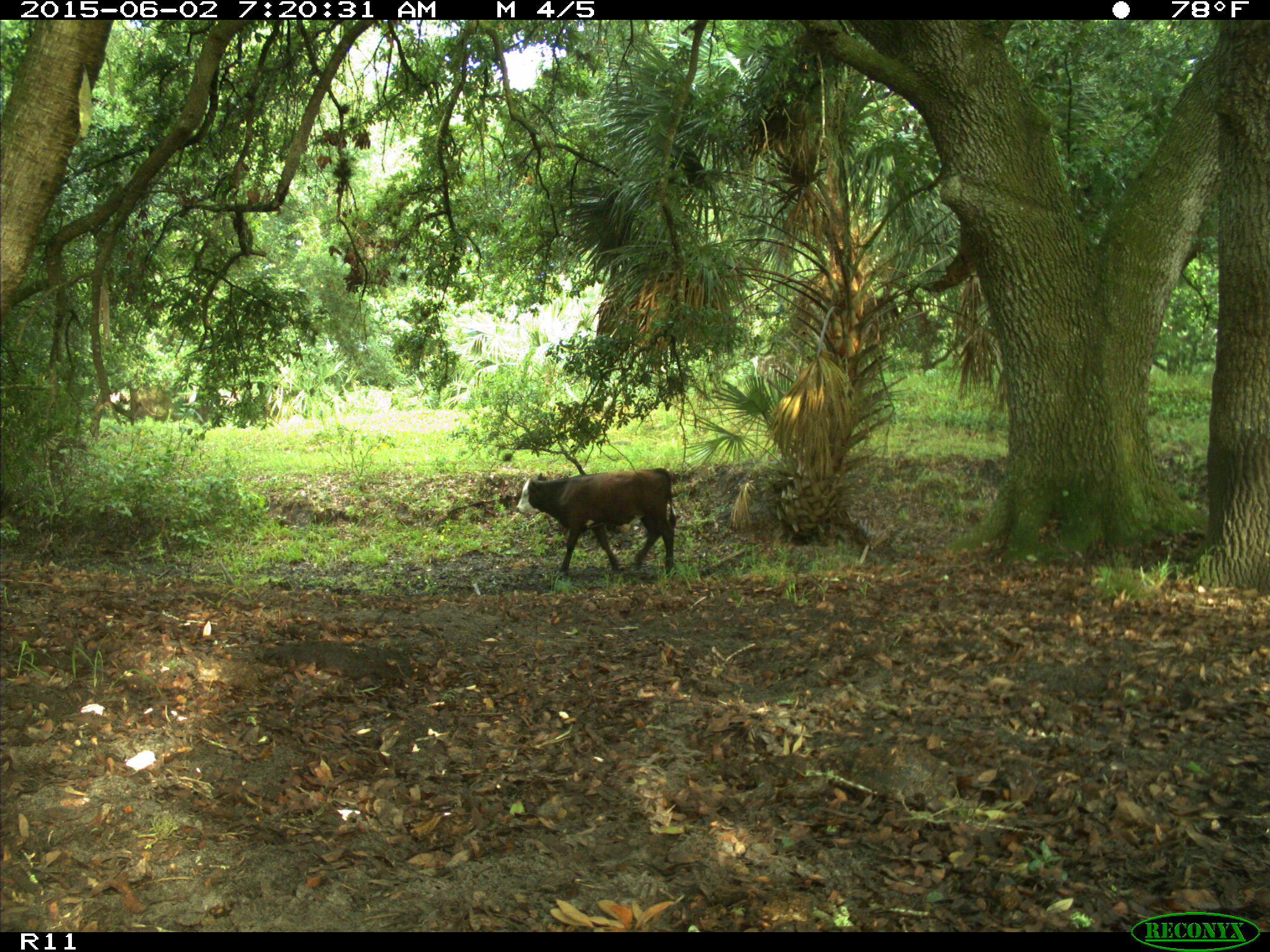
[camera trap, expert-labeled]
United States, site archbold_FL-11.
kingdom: Animalia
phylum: Chordata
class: Mammalia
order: Artiodactyla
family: Bovidae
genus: Bos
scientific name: Bos taurus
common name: domestic cow